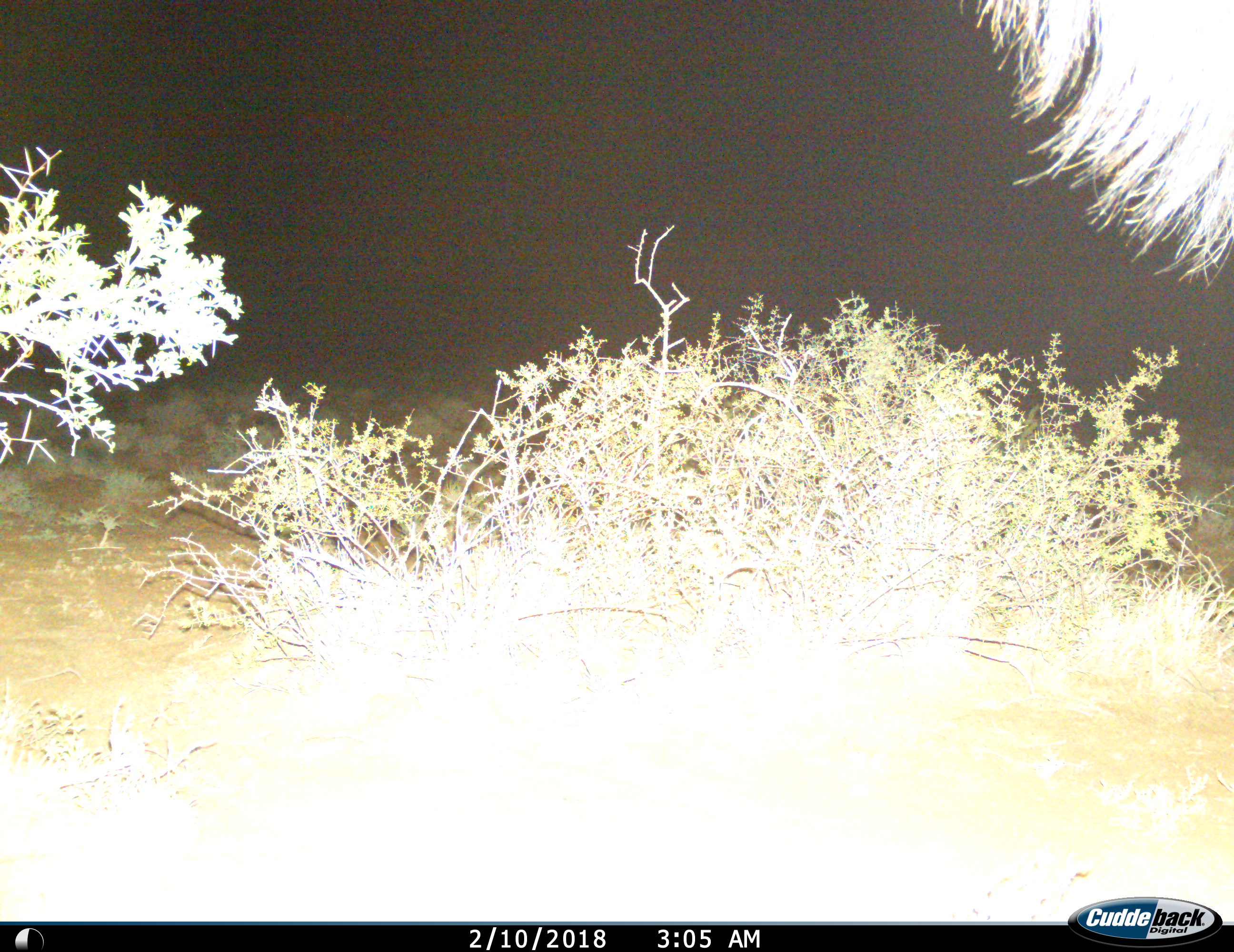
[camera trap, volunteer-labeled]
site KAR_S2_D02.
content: unidentified animal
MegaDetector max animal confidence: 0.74